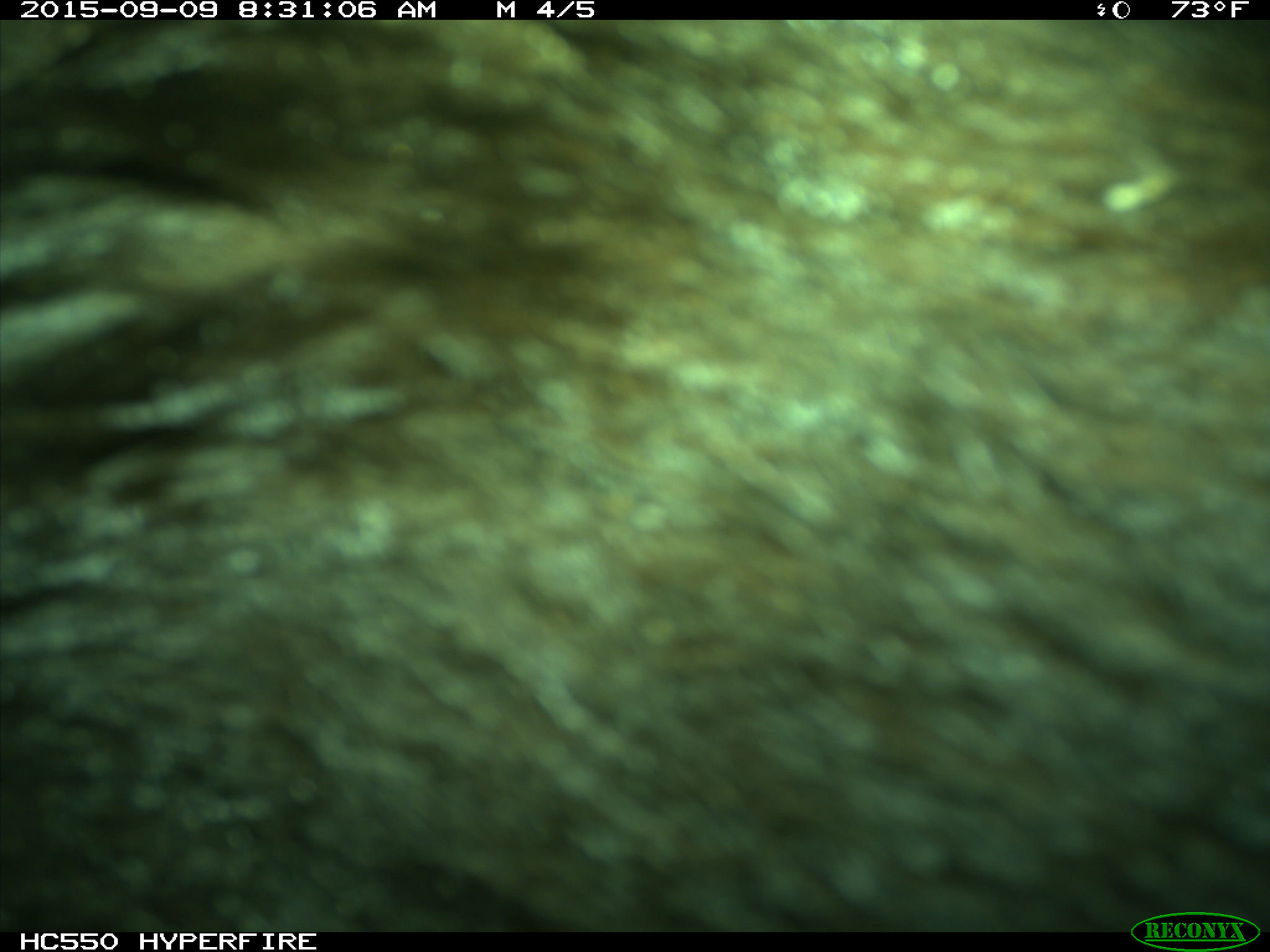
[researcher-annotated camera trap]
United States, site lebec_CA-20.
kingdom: Animalia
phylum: Chordata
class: Mammalia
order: Carnivora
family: Ursidae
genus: Ursus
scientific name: Ursus americanus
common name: american black bear